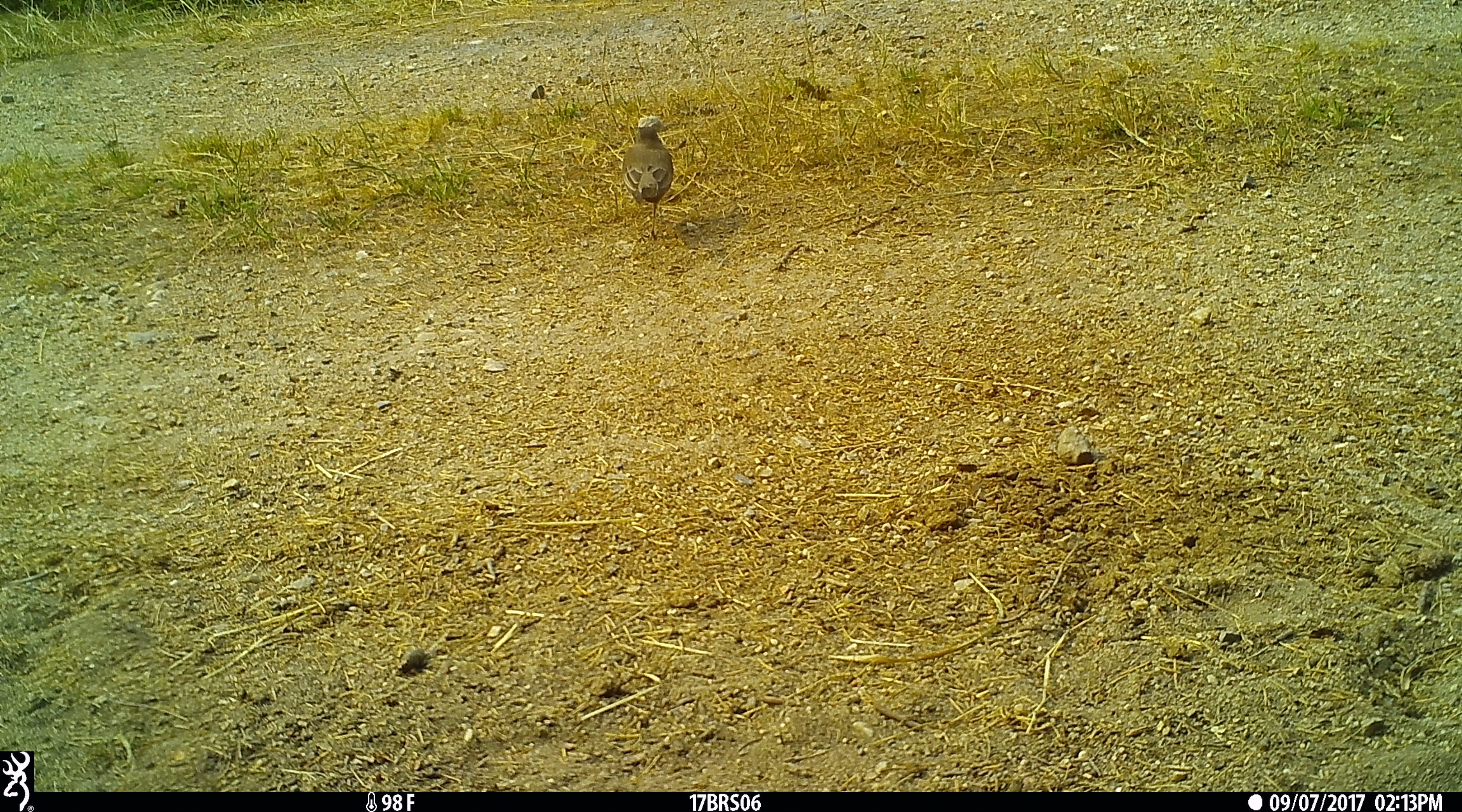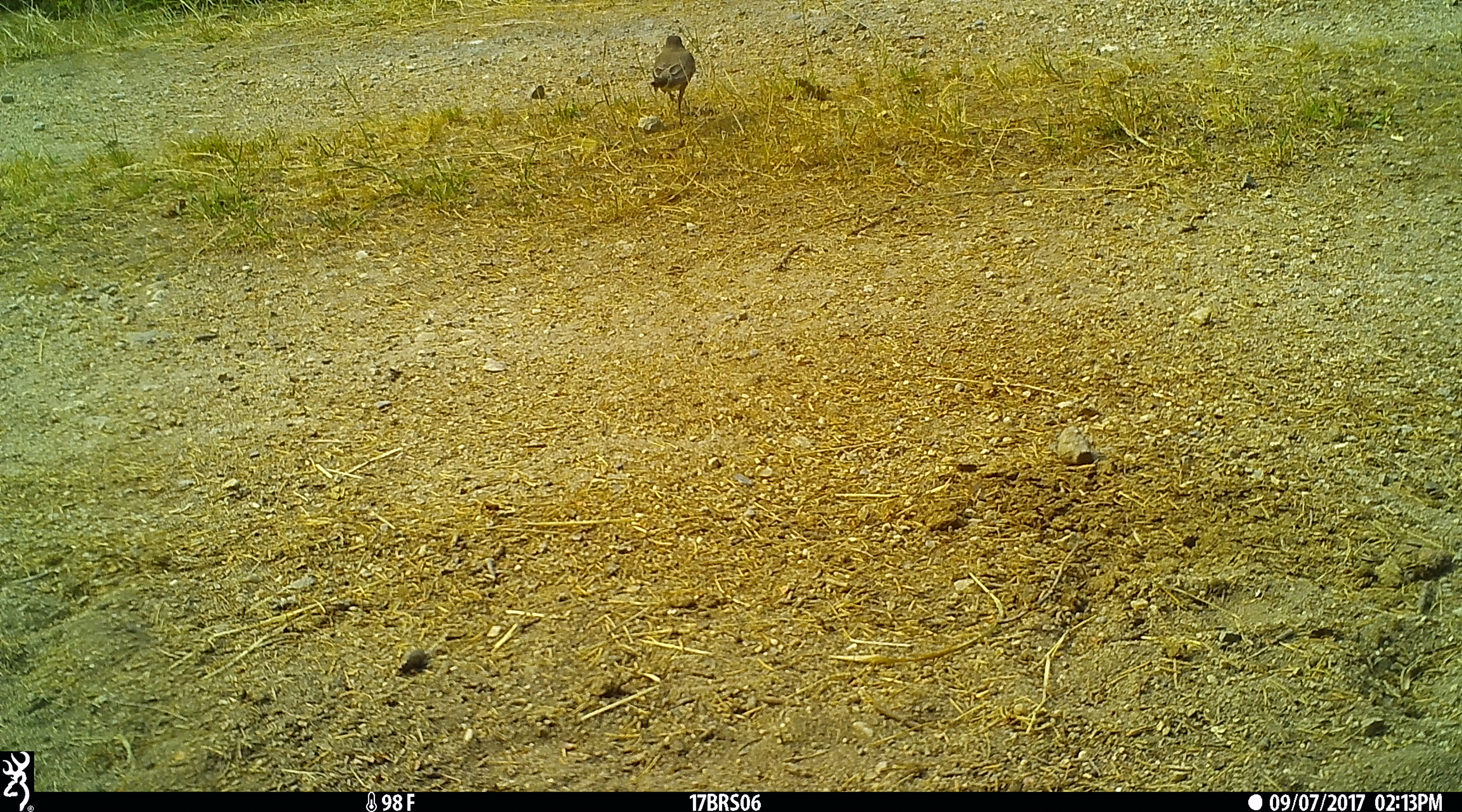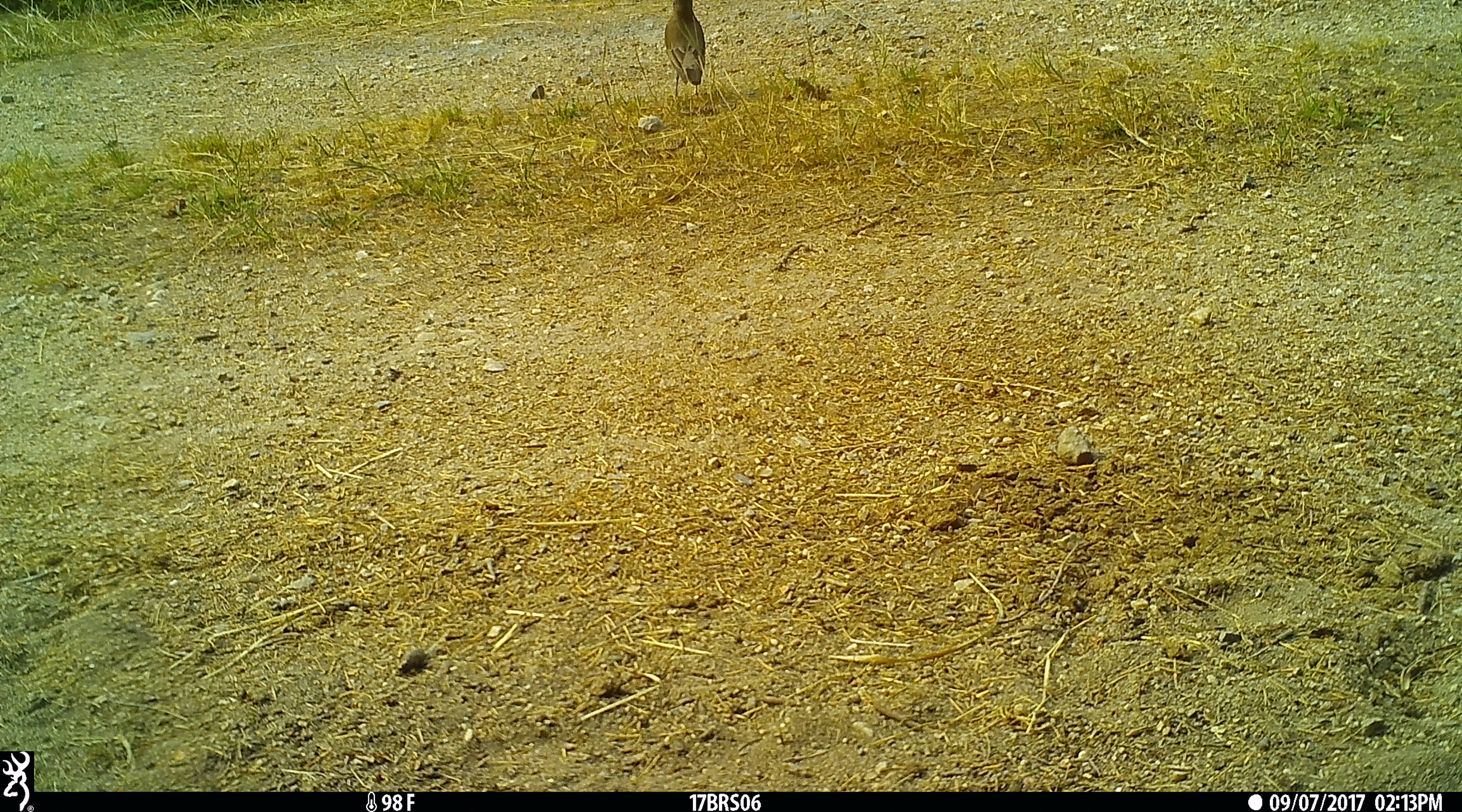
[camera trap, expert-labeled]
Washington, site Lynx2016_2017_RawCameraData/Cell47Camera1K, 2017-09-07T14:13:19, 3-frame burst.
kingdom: Animalia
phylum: Chordata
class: Aves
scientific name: Aves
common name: birds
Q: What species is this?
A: Aves (birds).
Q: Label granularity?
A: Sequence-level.